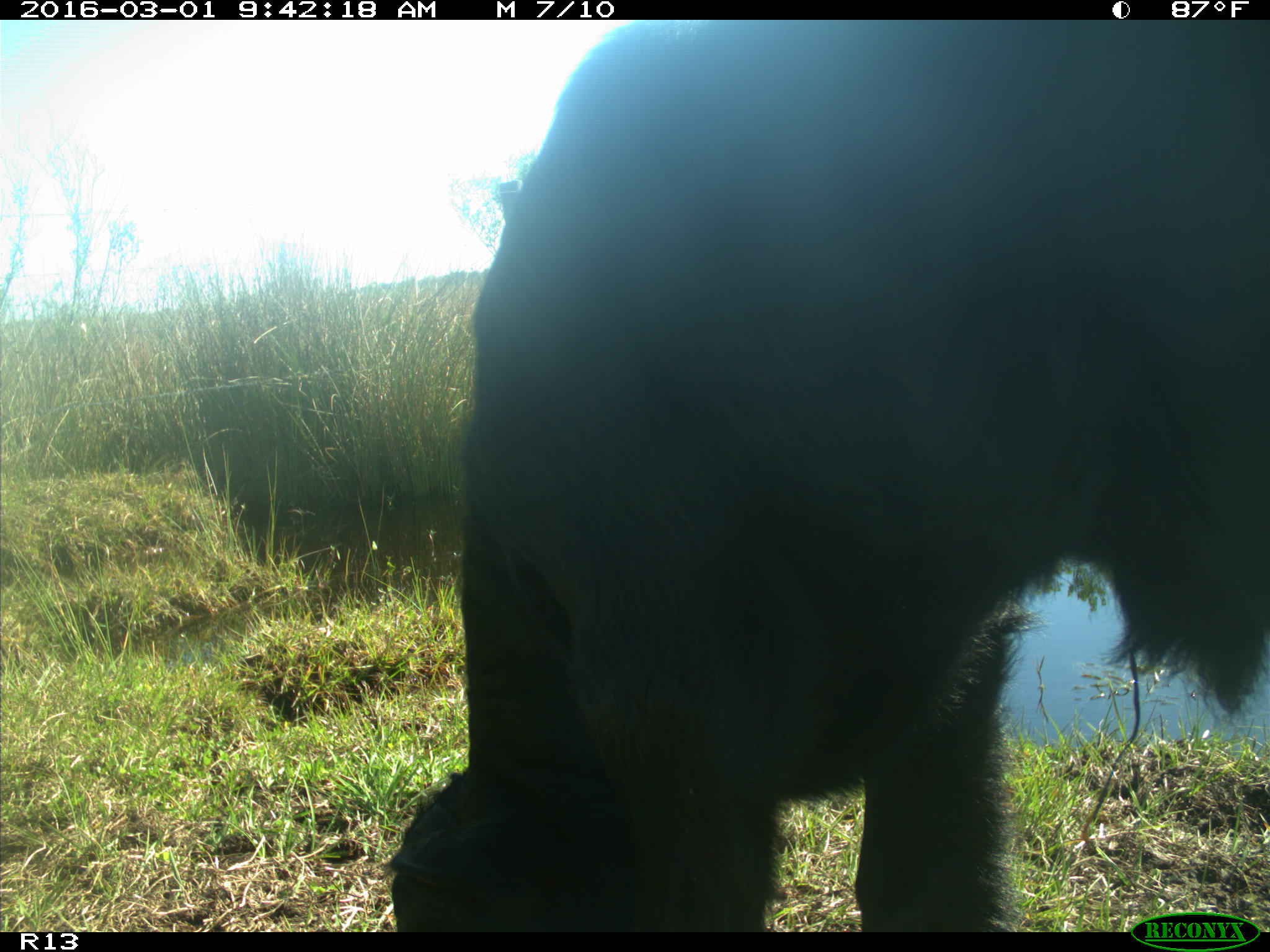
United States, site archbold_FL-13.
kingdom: Animalia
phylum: Chordata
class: Mammalia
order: Artiodactyla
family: Bovidae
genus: Bos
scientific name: Bos taurus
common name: domestic cow